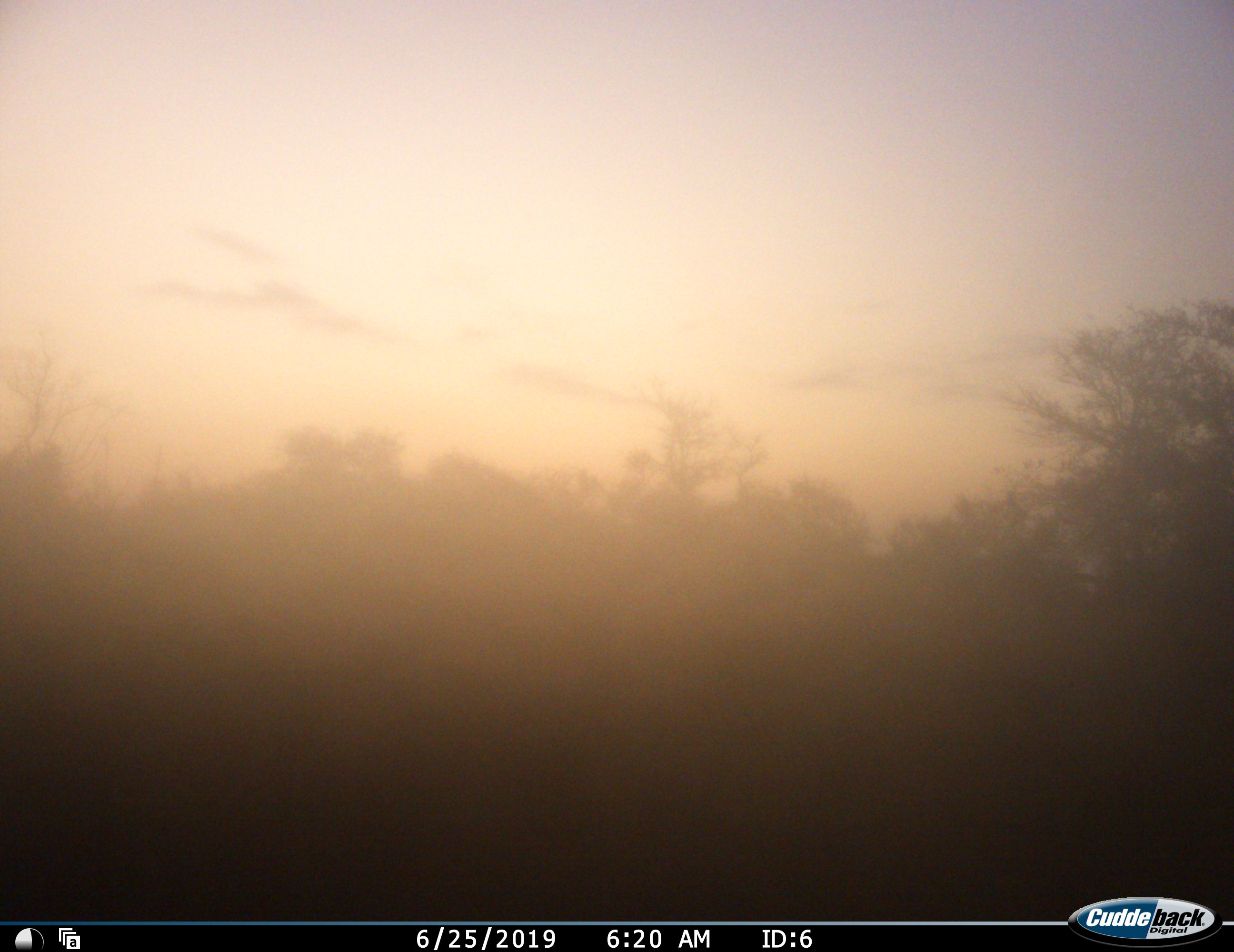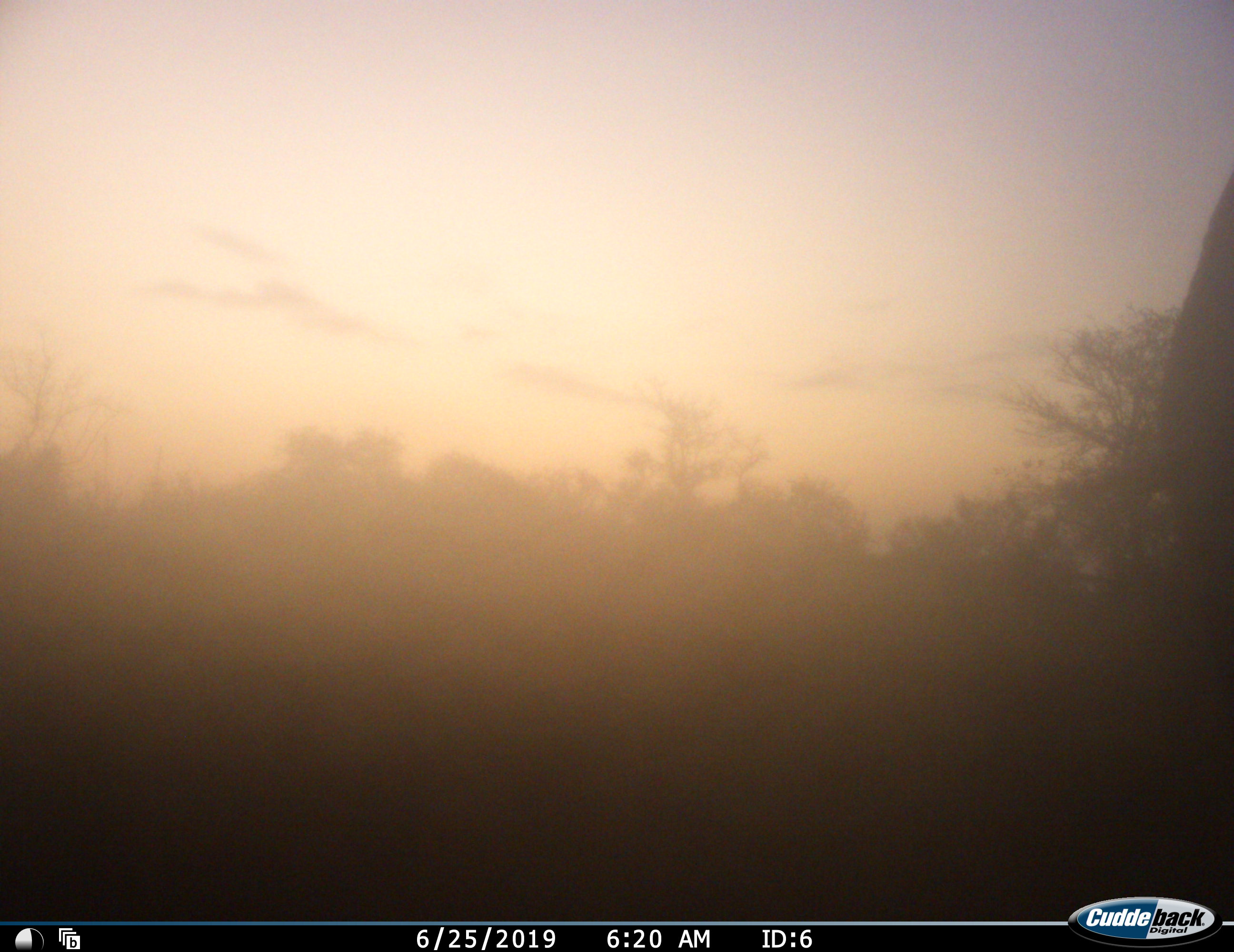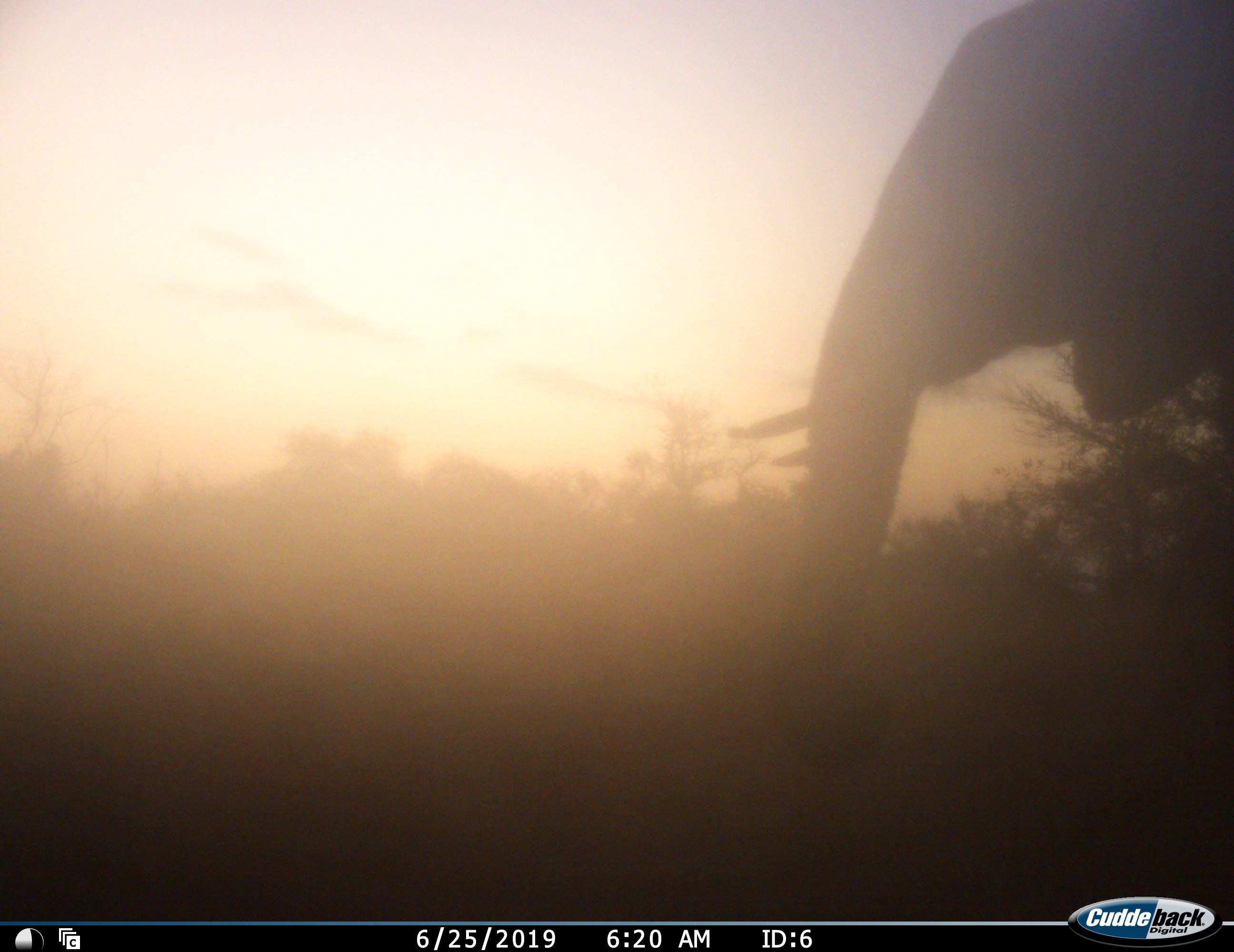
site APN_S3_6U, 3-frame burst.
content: unidentified animal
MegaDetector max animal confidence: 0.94